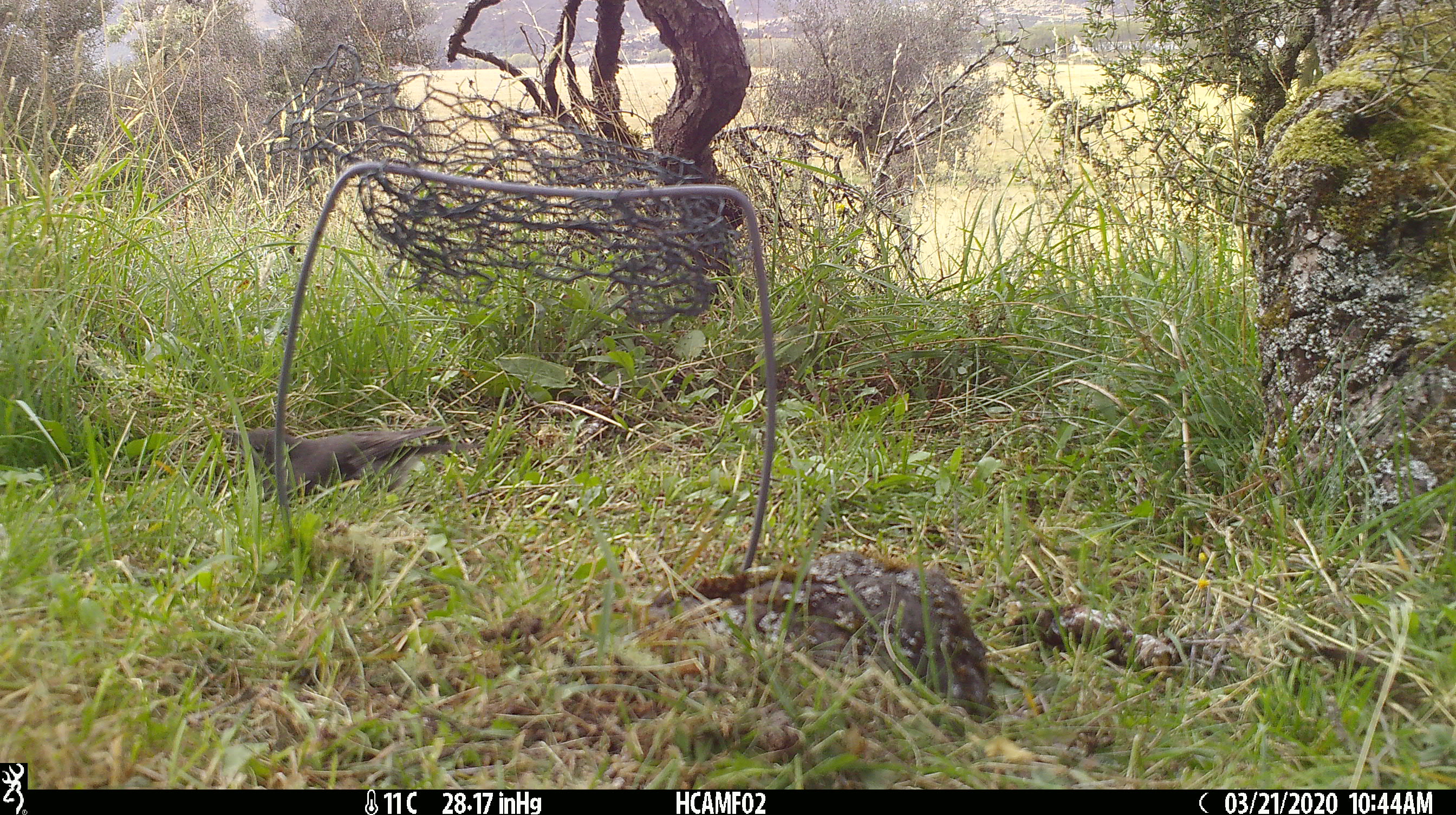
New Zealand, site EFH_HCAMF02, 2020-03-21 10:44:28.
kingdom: Animalia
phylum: Chordata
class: Aves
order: Passeriformes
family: Petroicidae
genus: Petroica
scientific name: Petroica australis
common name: new zealand robin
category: robin